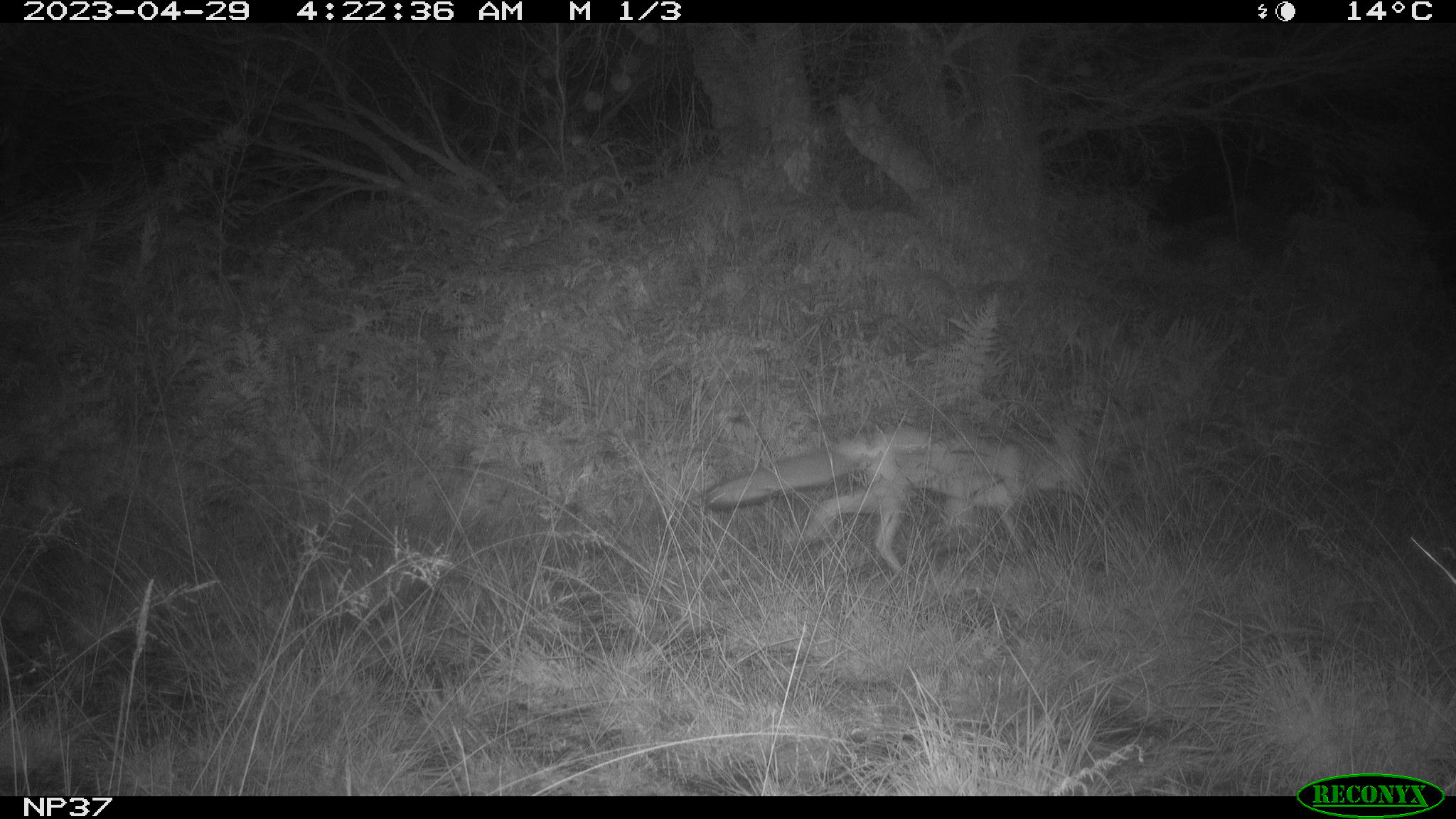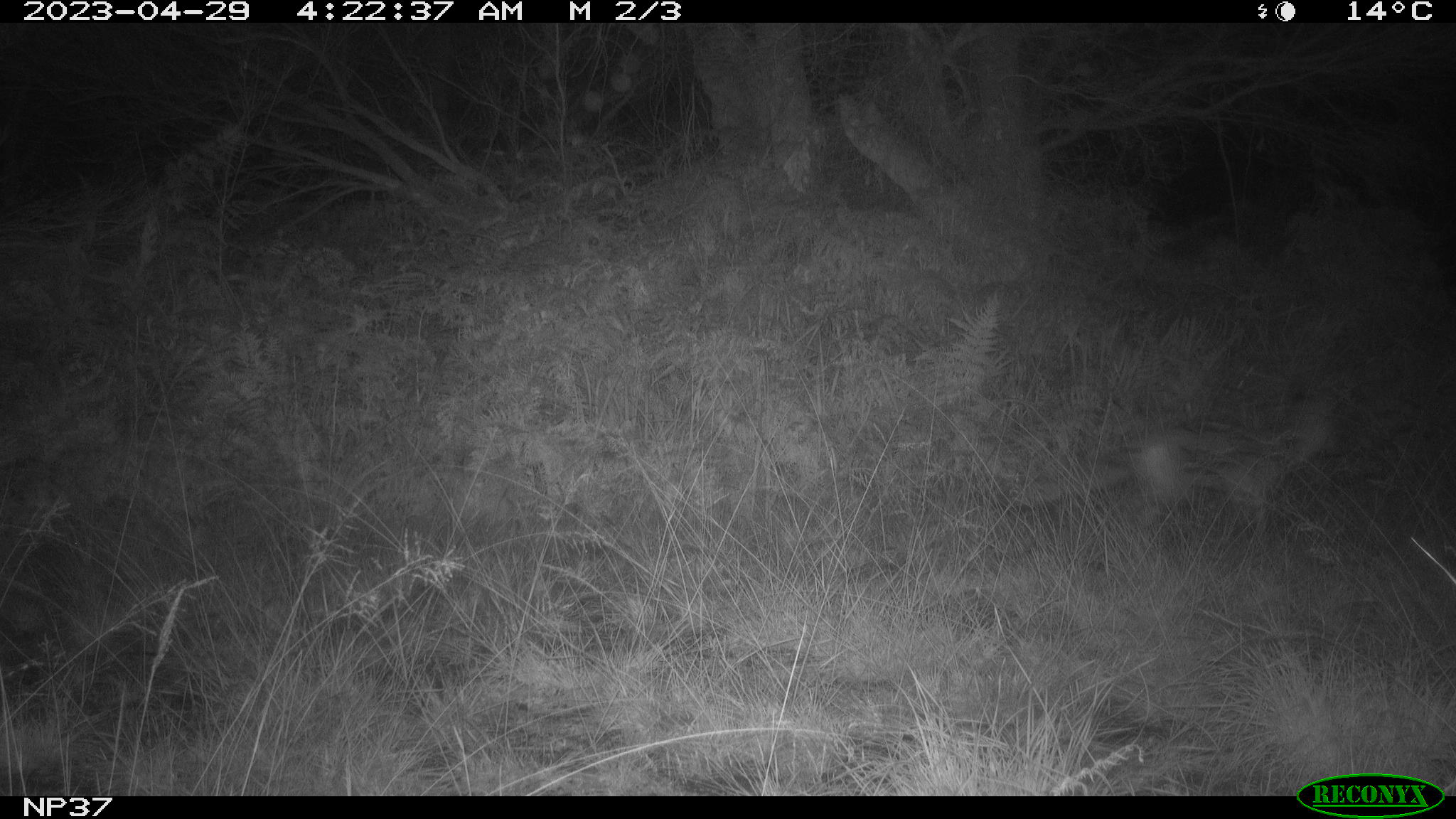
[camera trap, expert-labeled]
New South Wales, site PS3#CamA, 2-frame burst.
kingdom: Animalia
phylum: Chordata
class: Mammalia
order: Carnivora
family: Canidae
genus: Vulpes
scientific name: Vulpes vulpes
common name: red fox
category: fox